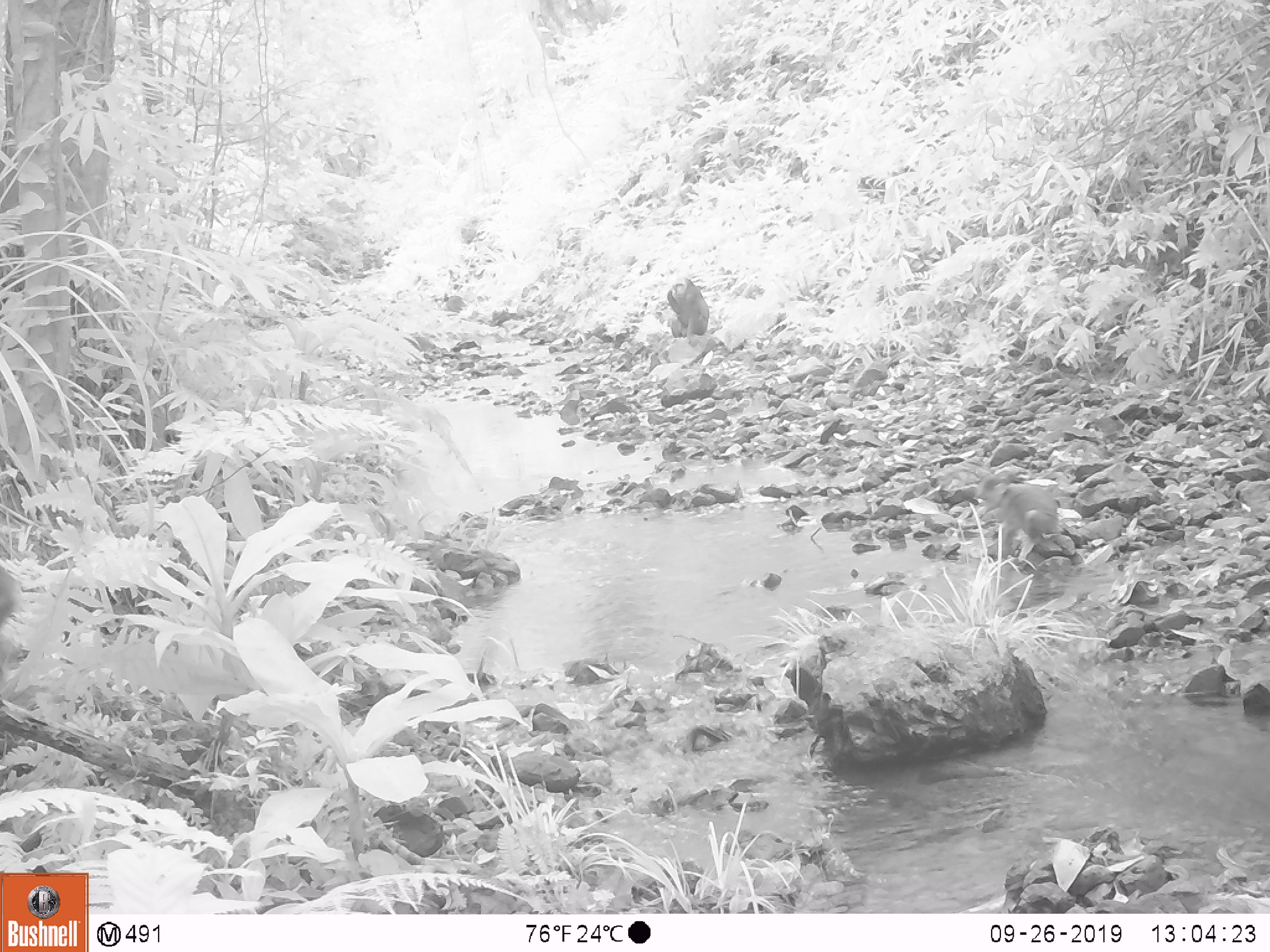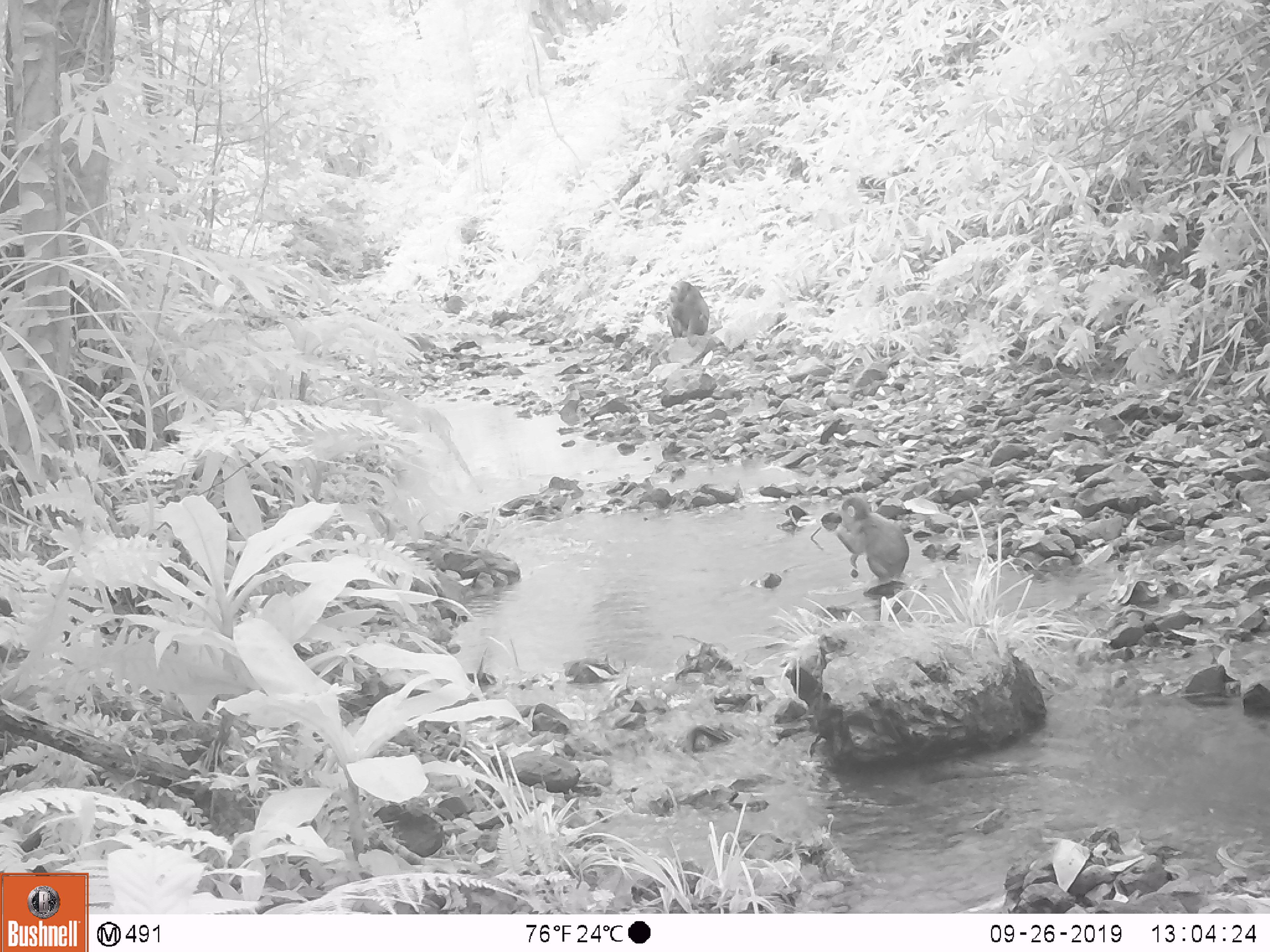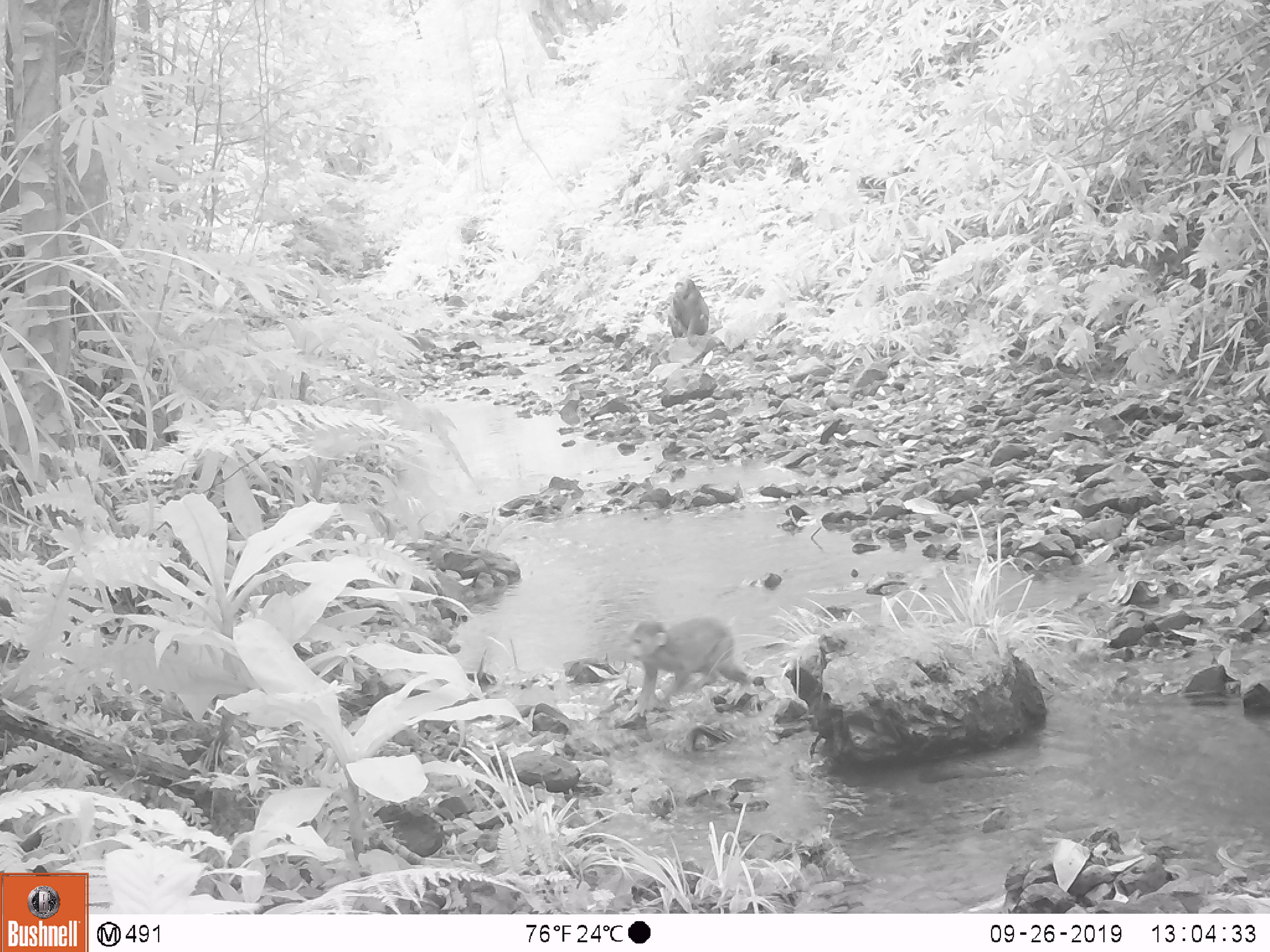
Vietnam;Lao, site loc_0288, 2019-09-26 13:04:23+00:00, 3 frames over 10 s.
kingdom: Animalia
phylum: Chordata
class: Mammalia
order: Primates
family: Cercopithecidae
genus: Macaca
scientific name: Macaca arctoides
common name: stump-tailed macaque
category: stump tailed macaque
Stump tailed macaque (stump-tailed macaque) (Macaca arctoides). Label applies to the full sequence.